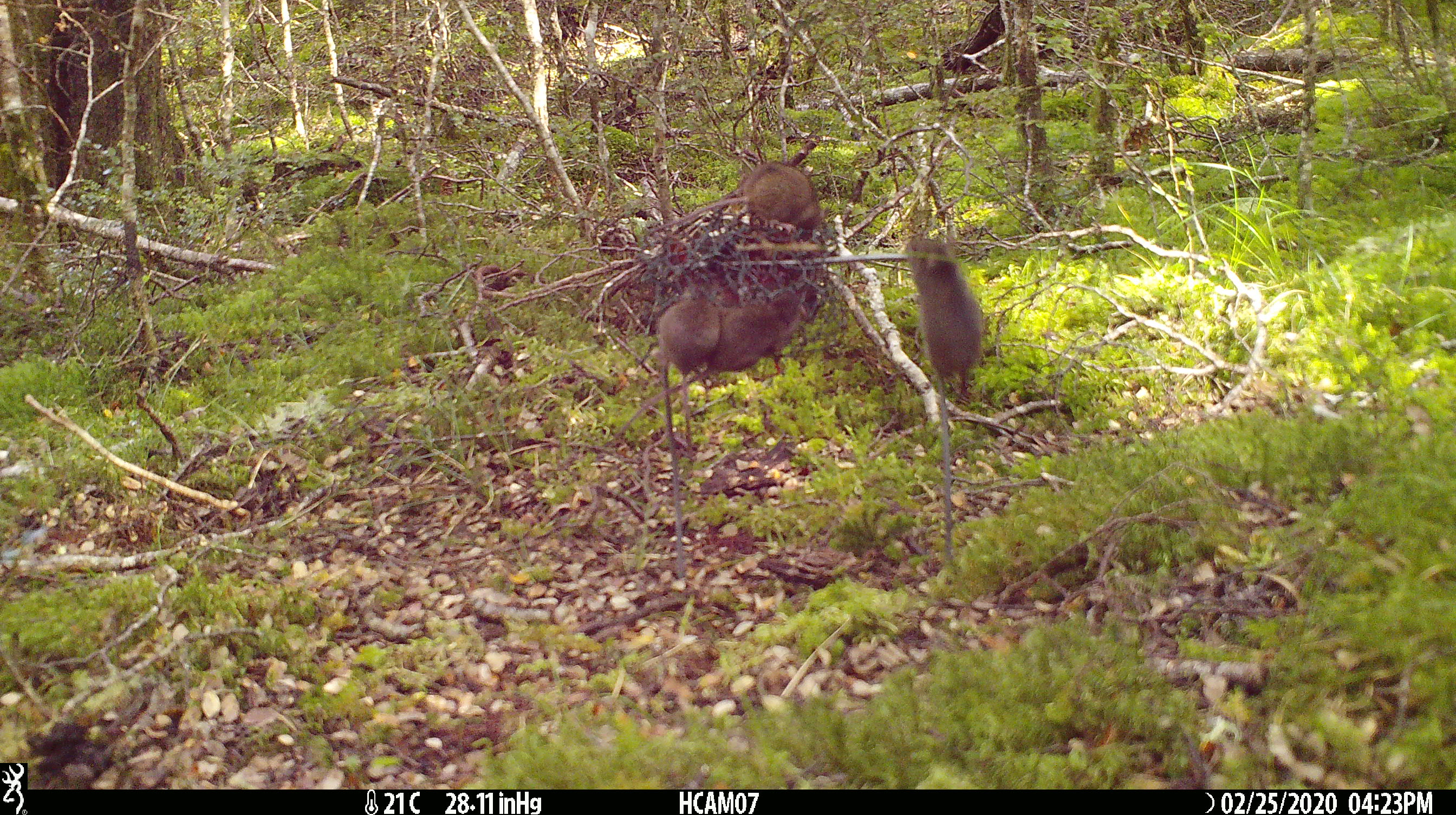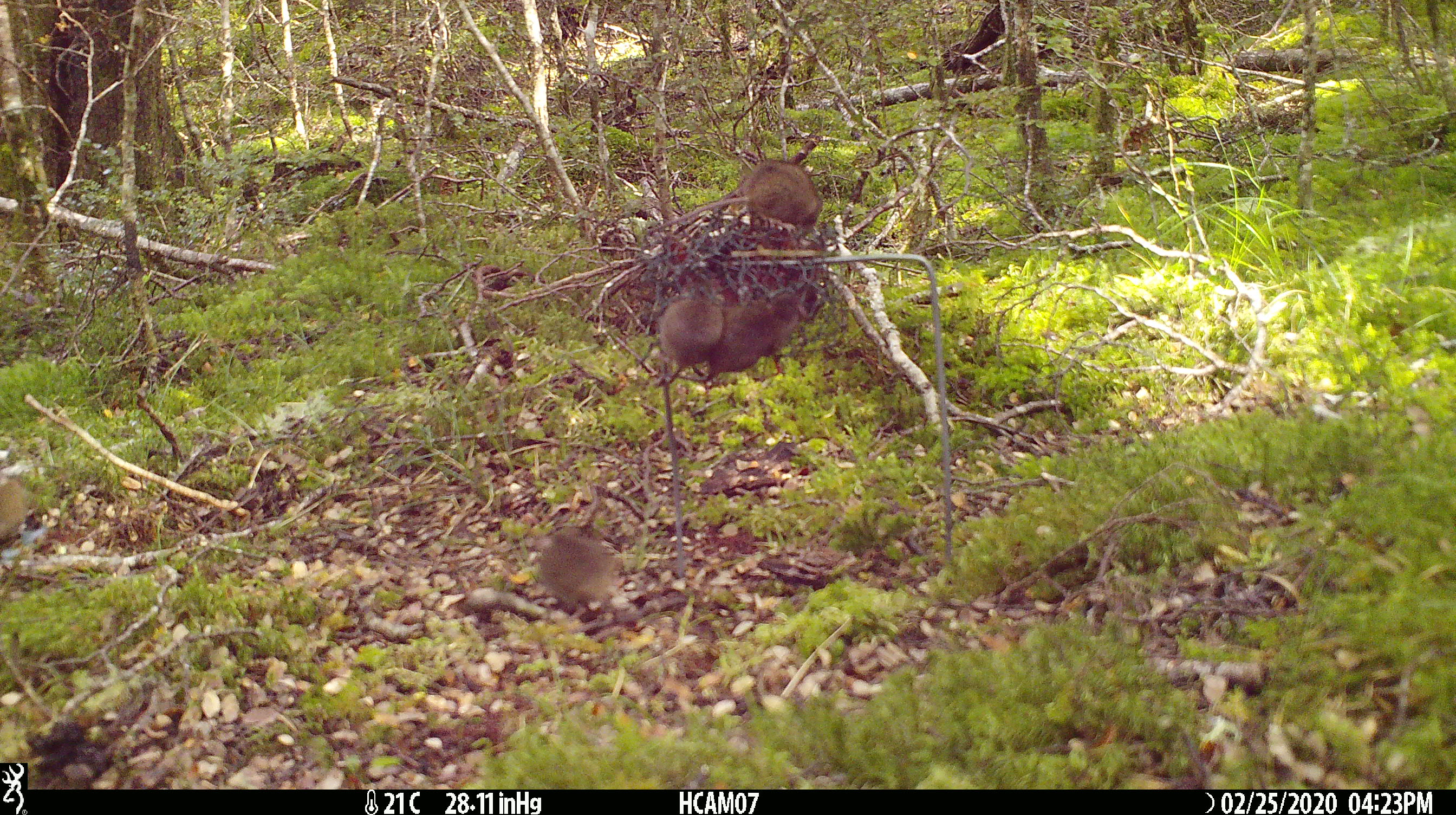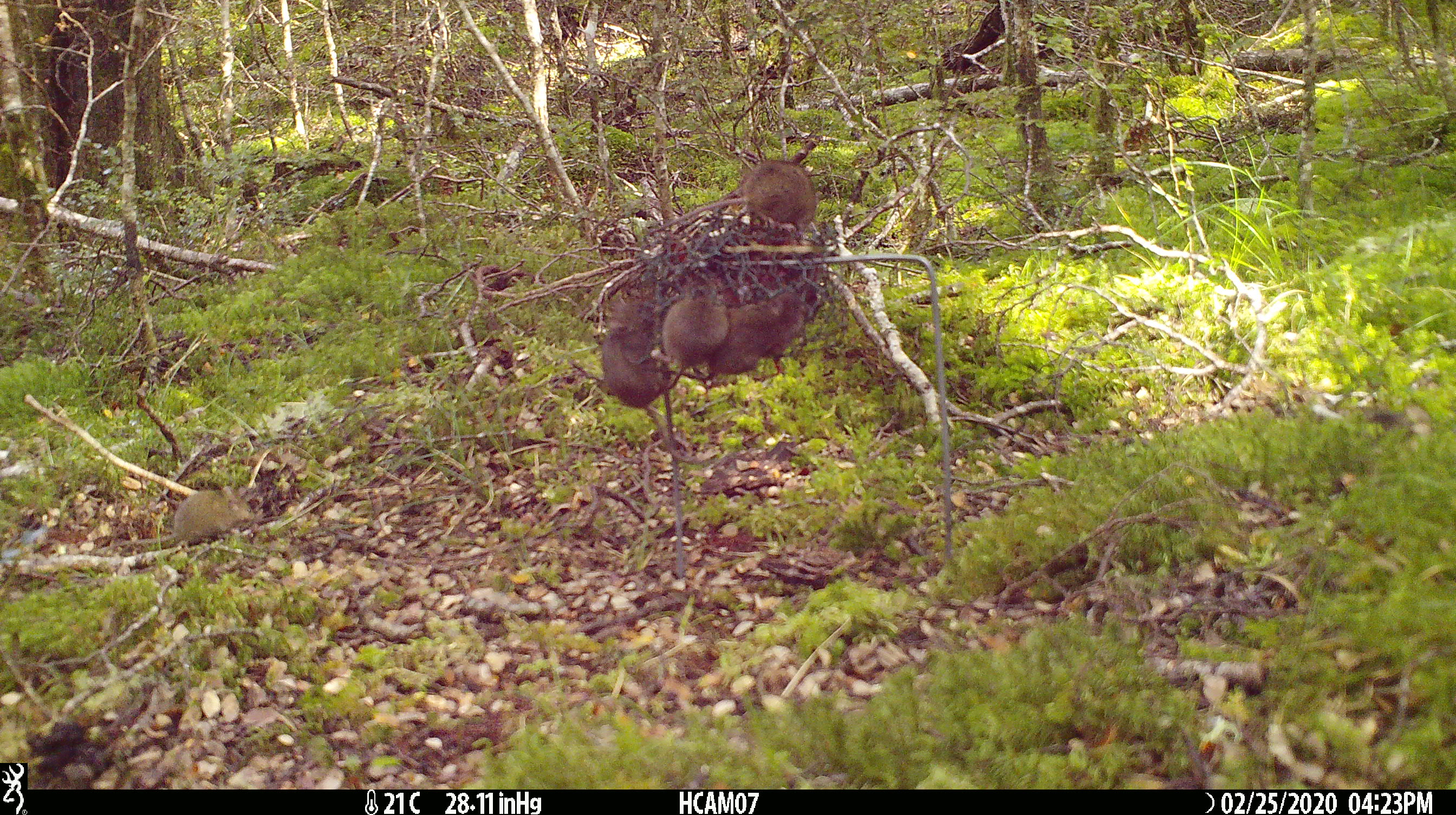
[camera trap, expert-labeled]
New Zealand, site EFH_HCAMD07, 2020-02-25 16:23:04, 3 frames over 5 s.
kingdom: Animalia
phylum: Chordata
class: Mammalia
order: Rodentia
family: Muridae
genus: Mus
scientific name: Mus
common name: mouse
Mouse (Mus).